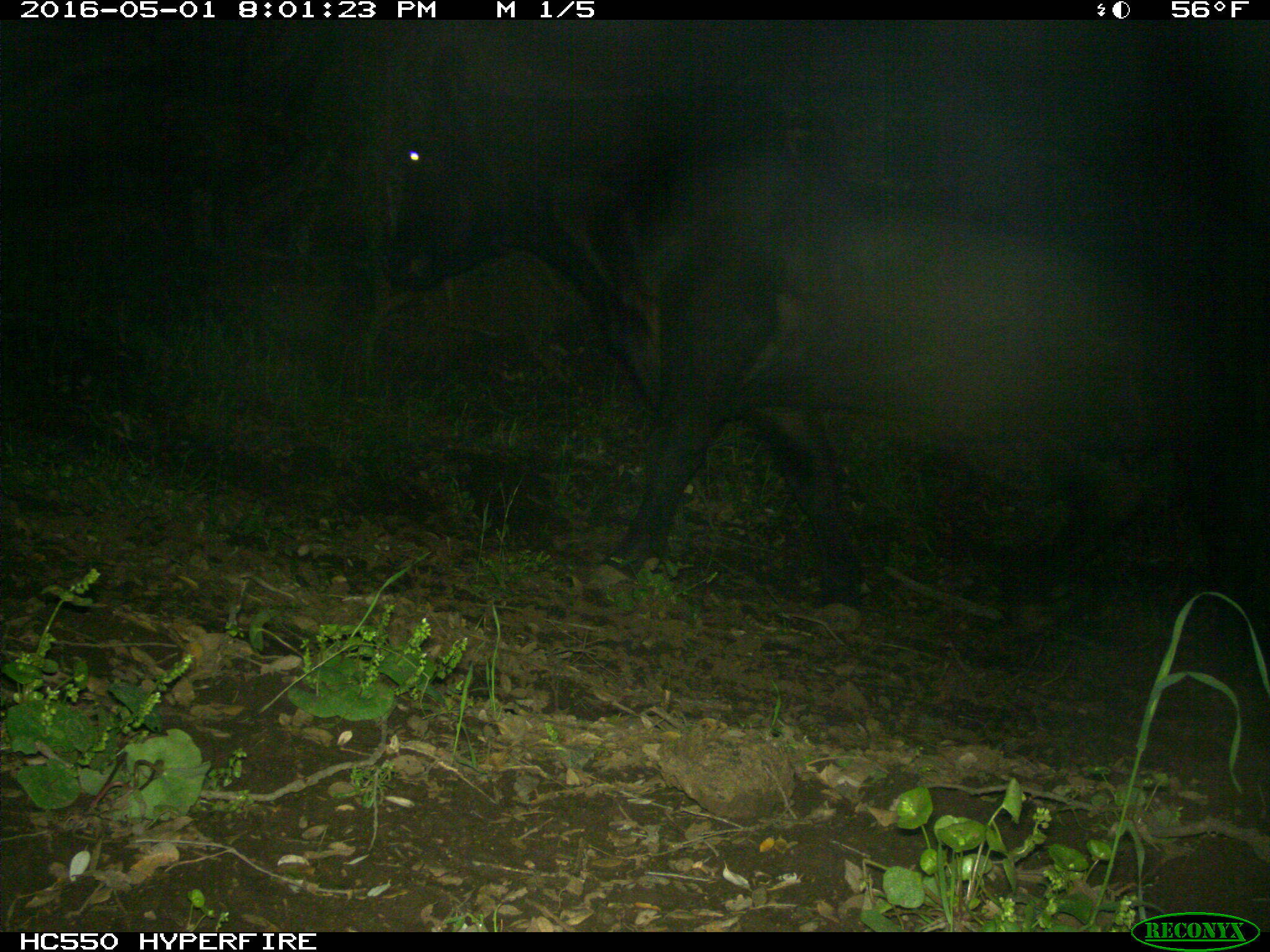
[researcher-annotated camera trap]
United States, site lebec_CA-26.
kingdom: Animalia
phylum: Chordata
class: Mammalia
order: Artiodactyla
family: Bovidae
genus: Bos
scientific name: Bos taurus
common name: domestic cow